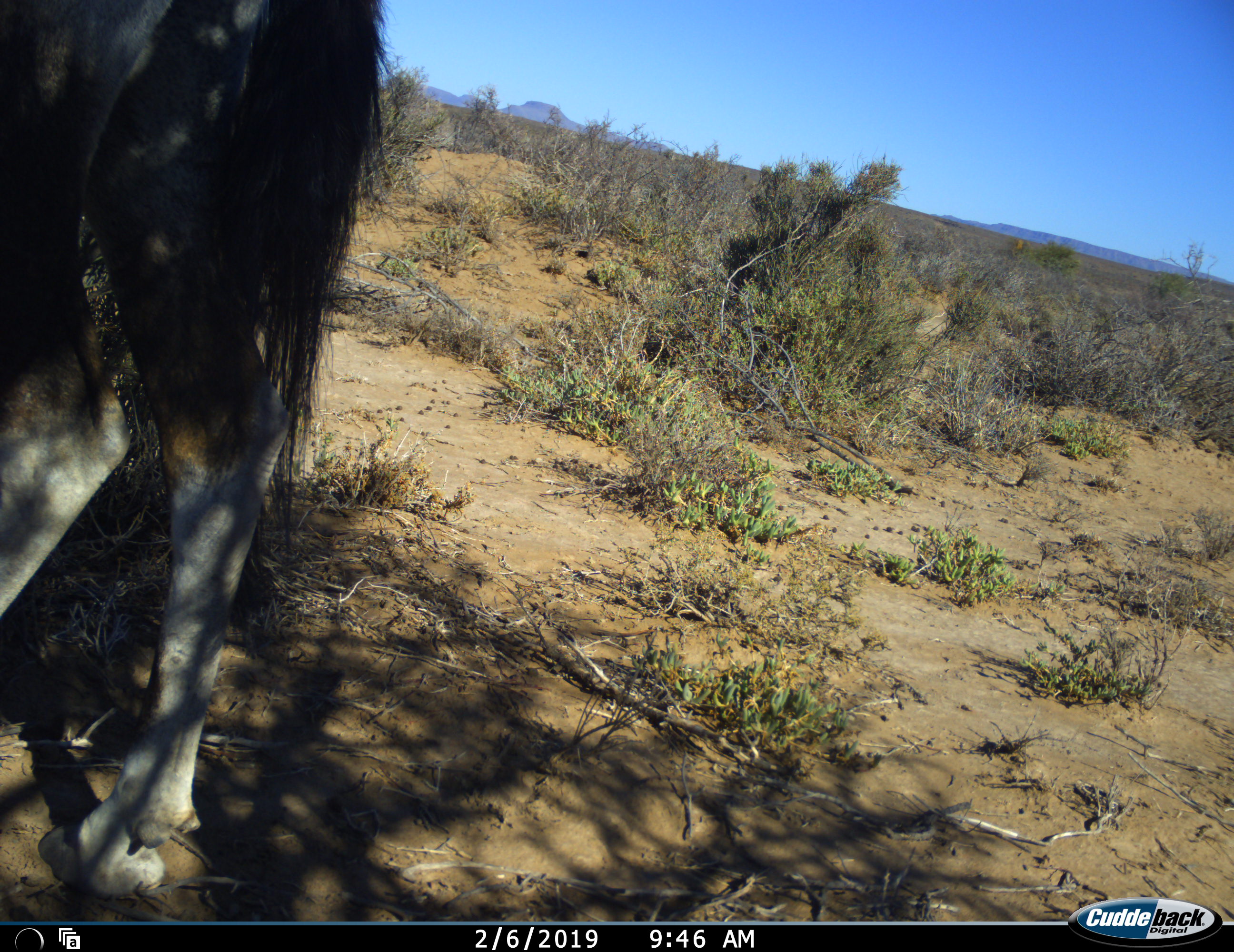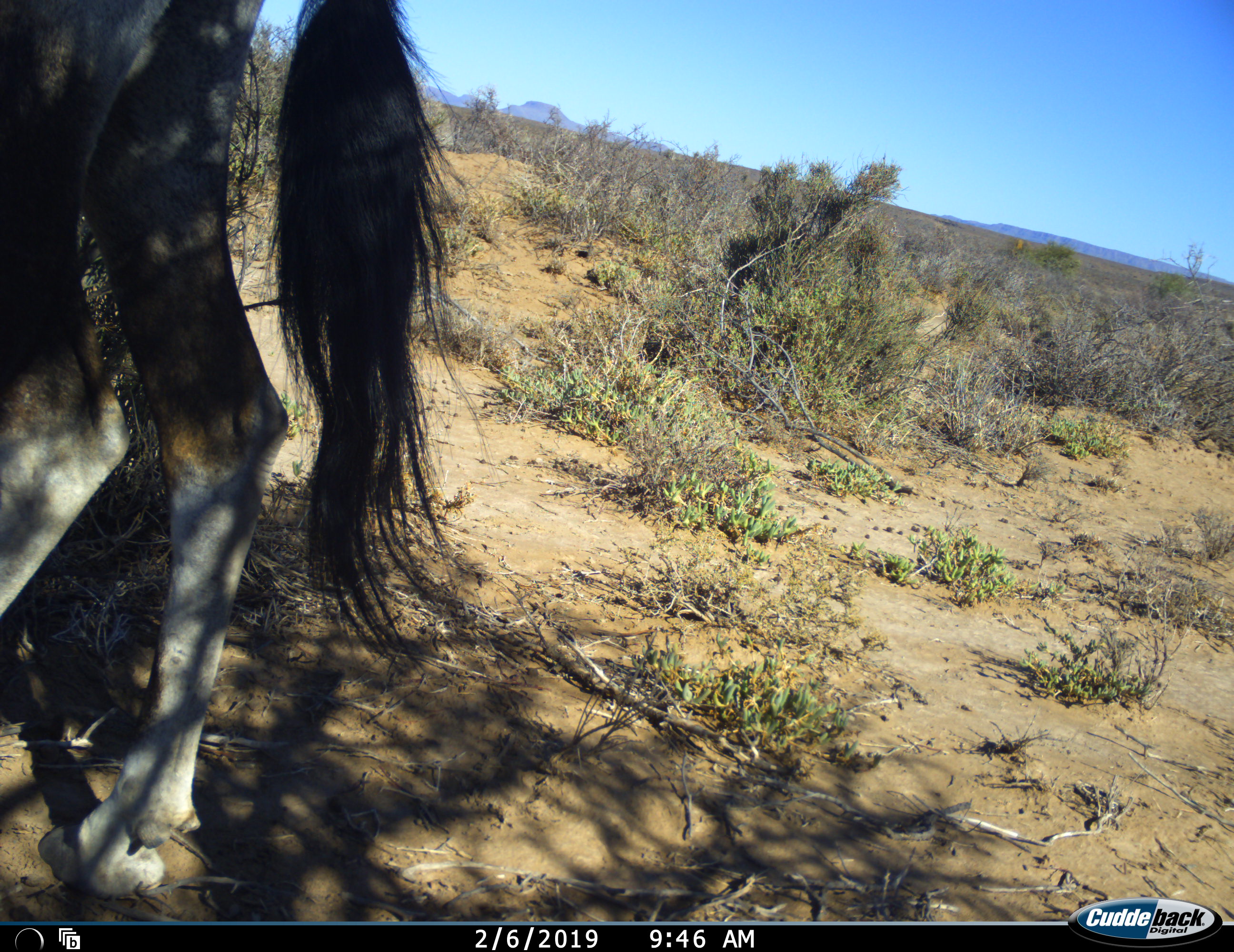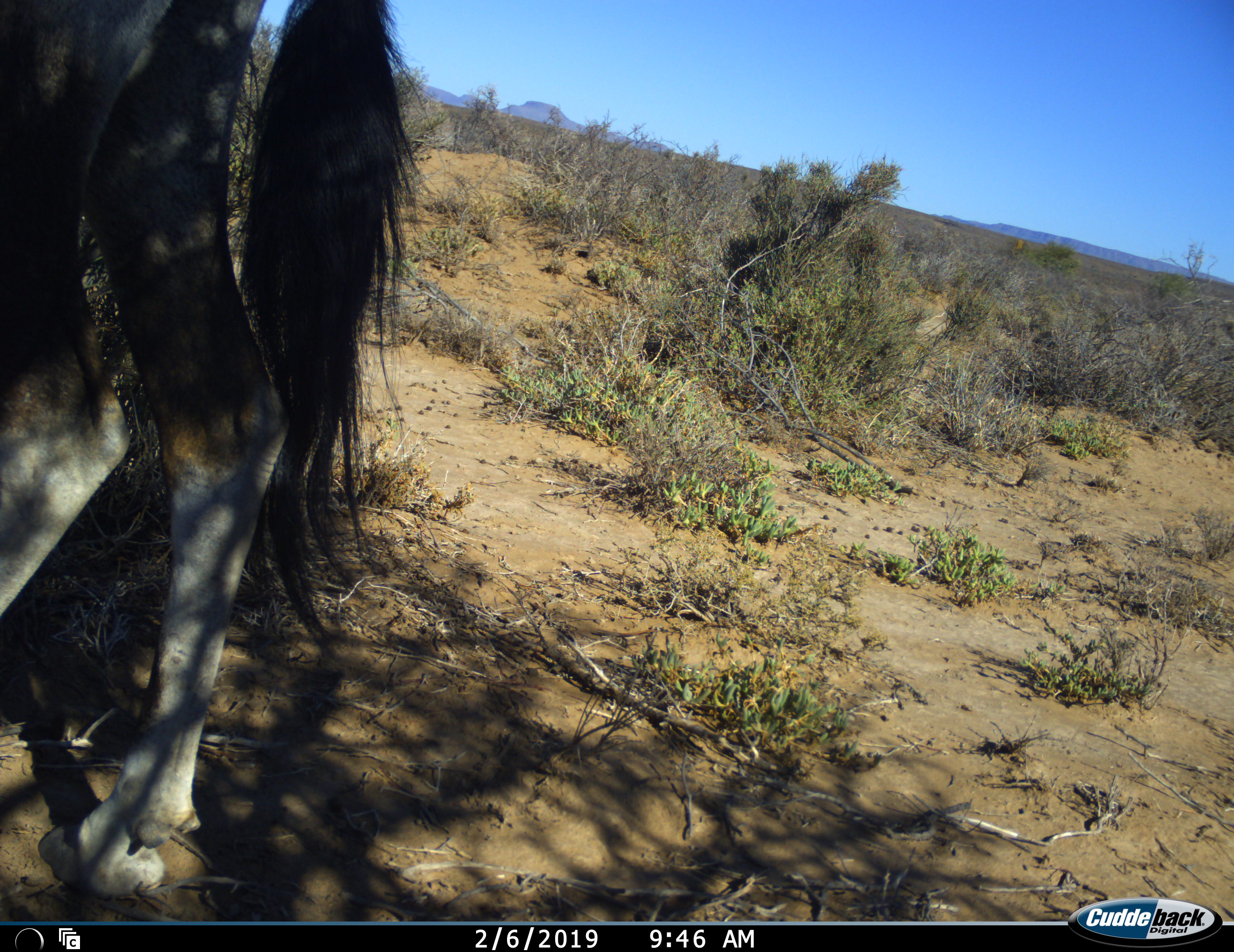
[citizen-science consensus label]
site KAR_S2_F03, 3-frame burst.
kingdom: Animalia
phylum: Chordata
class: Mammalia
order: Artiodactyla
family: Bovidae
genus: Oryx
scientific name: Oryx gazella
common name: gemsbok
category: oryx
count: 1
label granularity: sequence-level